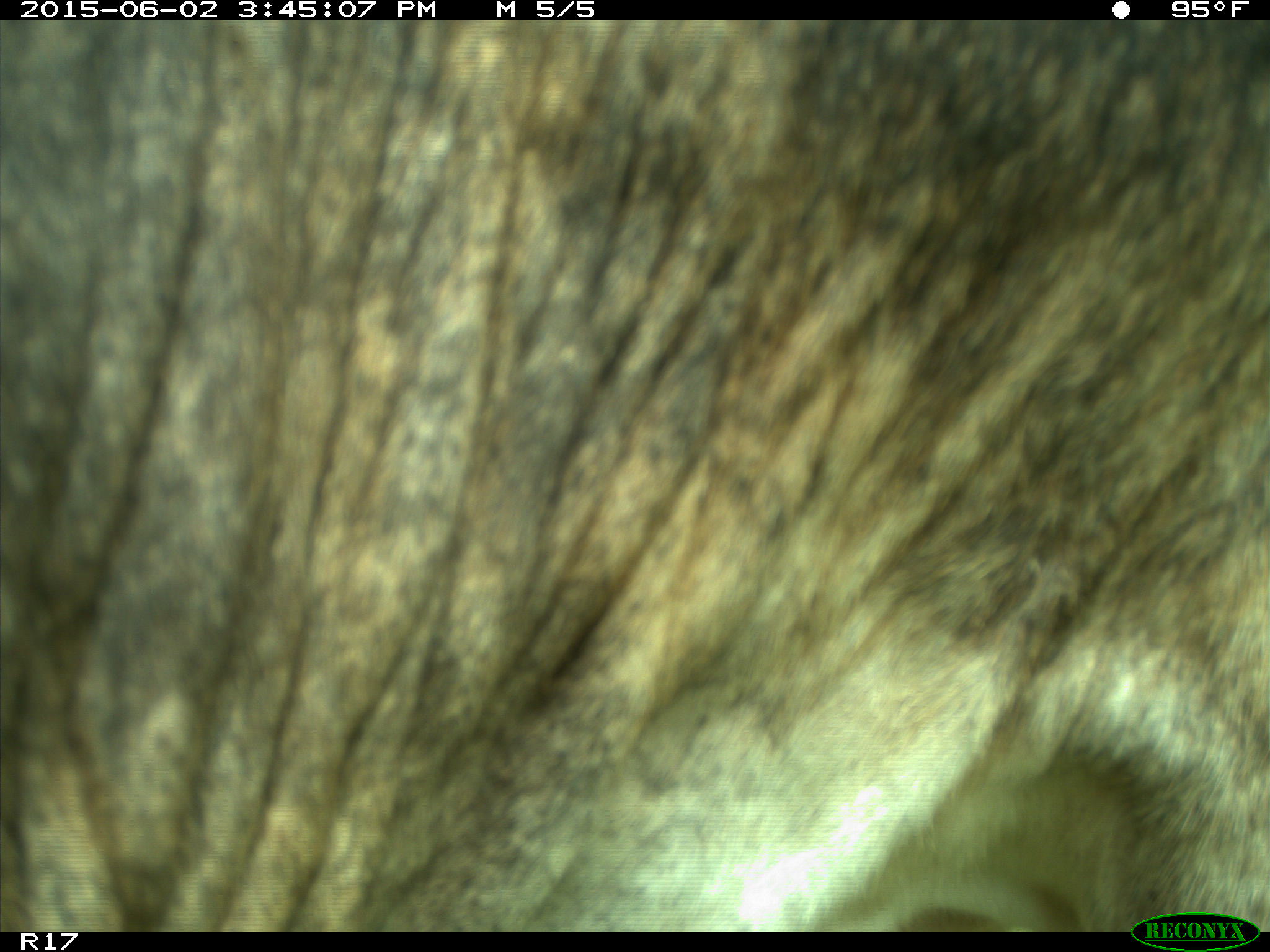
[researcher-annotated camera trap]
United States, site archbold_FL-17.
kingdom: Animalia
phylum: Chordata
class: Mammalia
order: Artiodactyla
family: Bovidae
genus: Bos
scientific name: Bos taurus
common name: domestic cow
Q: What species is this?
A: Bos taurus (domestic cow).